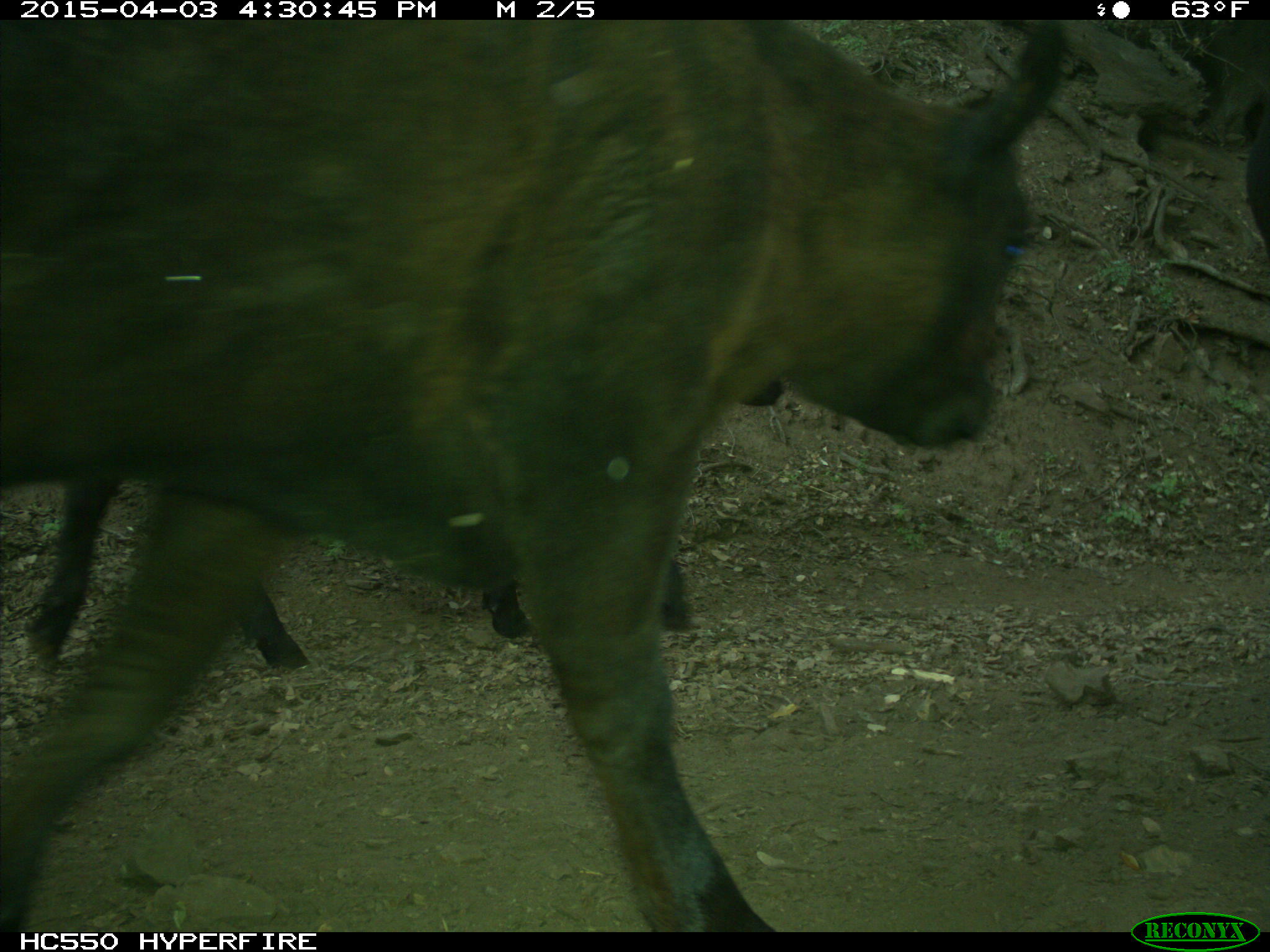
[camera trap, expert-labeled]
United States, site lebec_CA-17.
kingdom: Animalia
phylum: Chordata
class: Mammalia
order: Artiodactyla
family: Bovidae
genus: Bos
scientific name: Bos taurus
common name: domestic cow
Bos taurus (domestic cow).